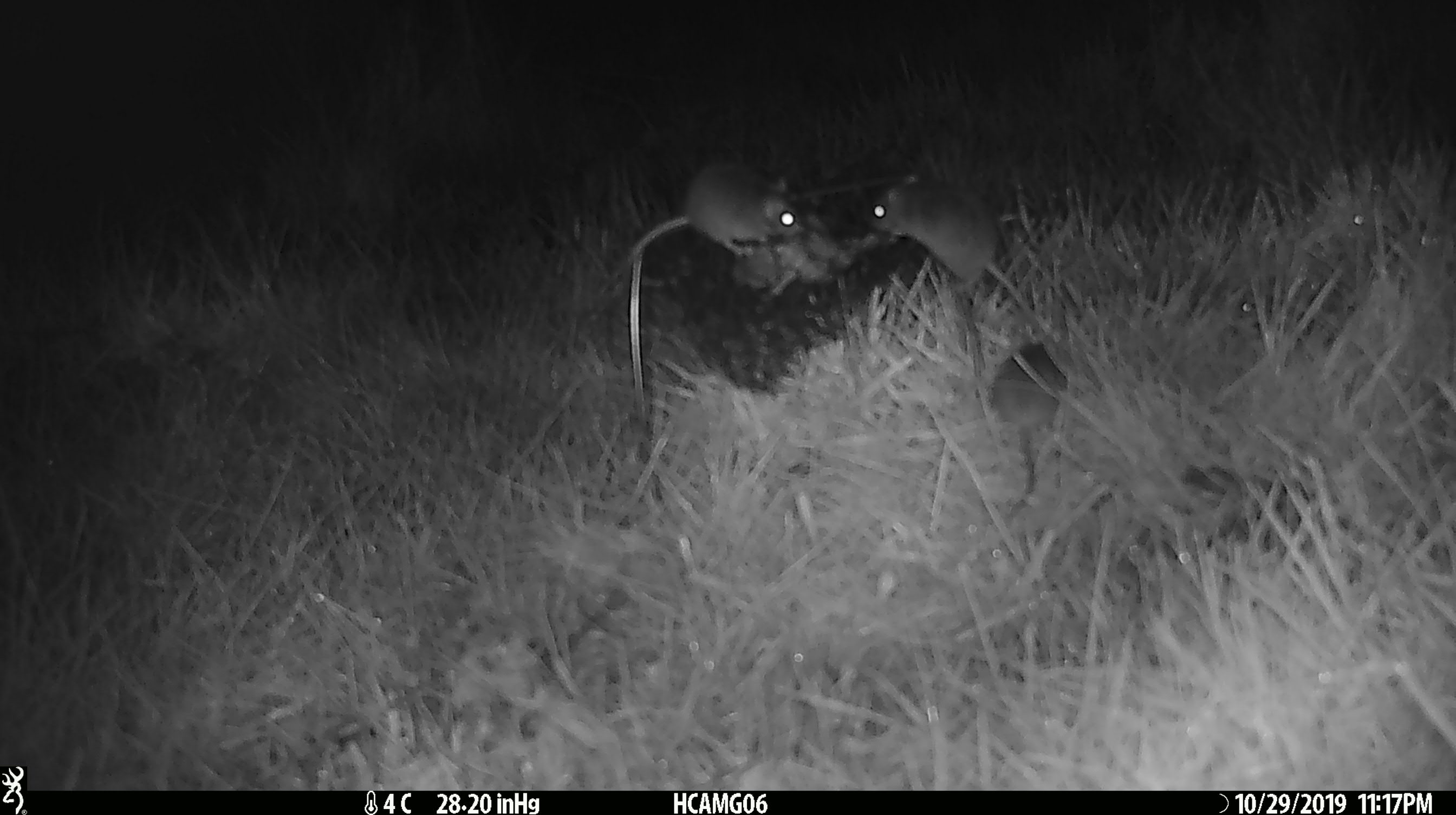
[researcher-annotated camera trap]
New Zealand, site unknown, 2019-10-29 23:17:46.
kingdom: Animalia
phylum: Chordata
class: Mammalia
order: Rodentia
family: Muridae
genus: Mus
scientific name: Mus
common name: mouse